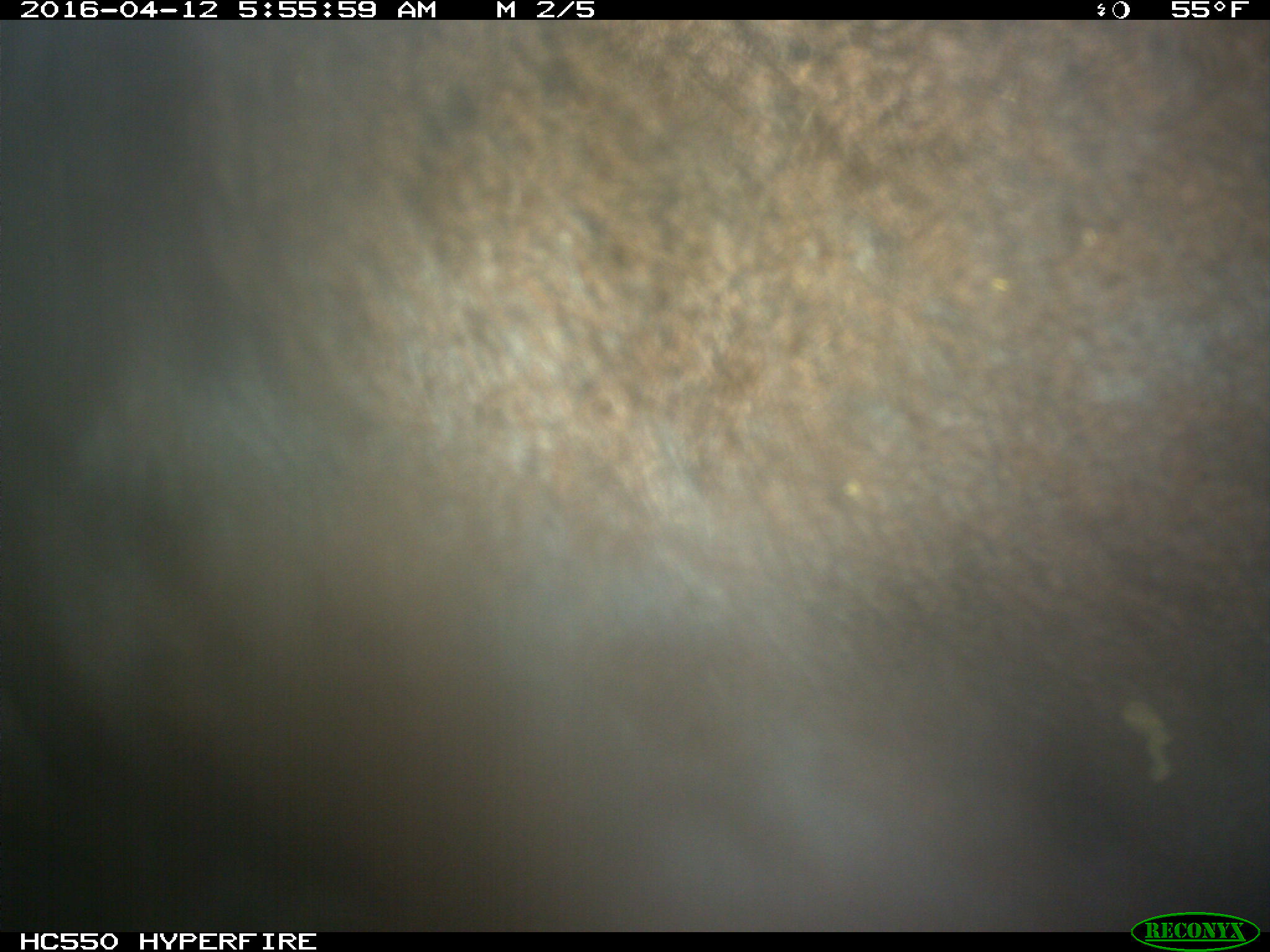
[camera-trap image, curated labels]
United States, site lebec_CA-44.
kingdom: Animalia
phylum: Chordata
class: Mammalia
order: Artiodactyla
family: Bovidae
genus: Bos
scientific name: Bos taurus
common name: domestic cow